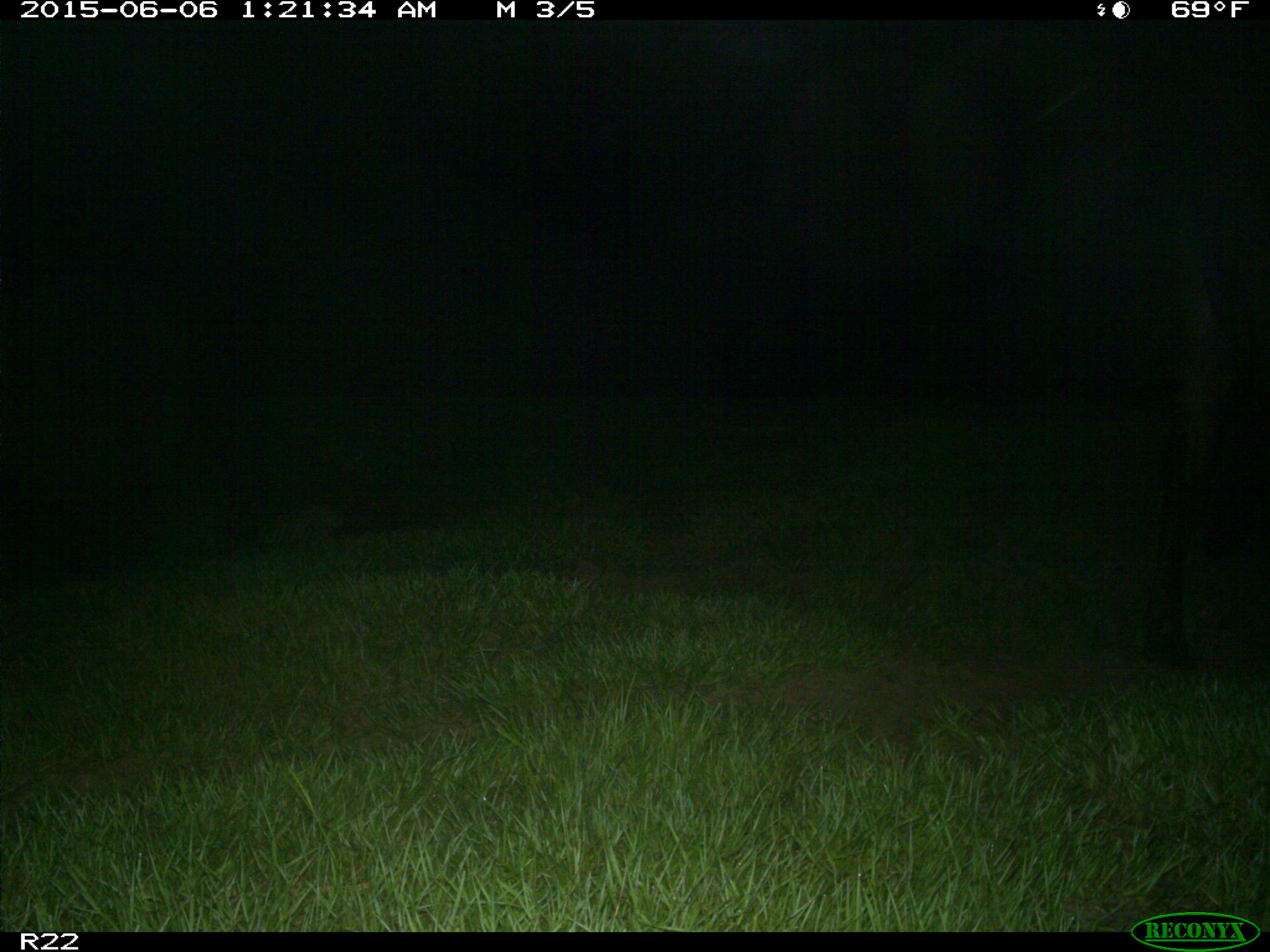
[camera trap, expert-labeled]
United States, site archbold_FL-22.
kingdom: Animalia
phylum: Chordata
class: Mammalia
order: Artiodactyla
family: Bovidae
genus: Bos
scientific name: Bos taurus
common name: domestic cow